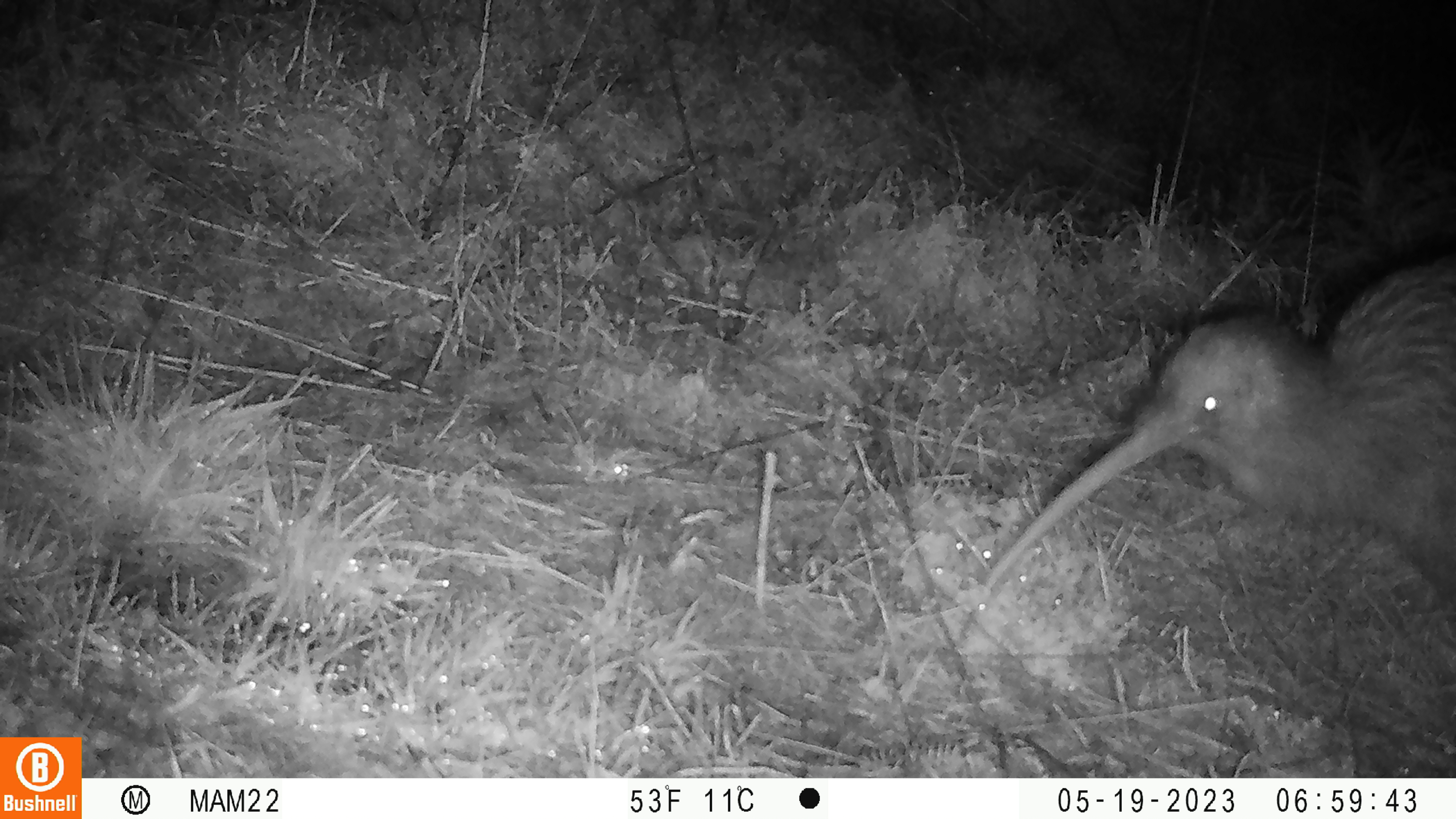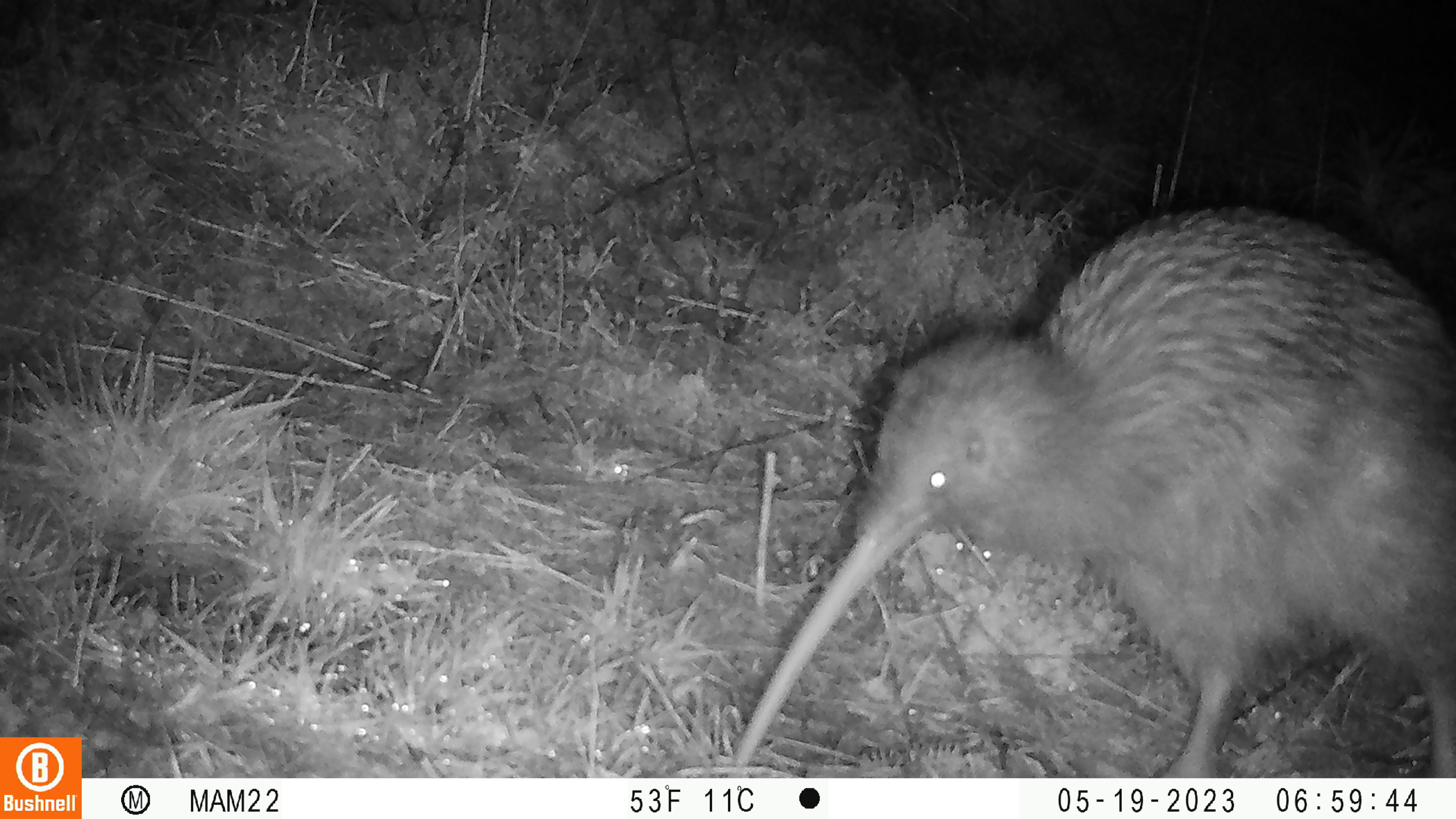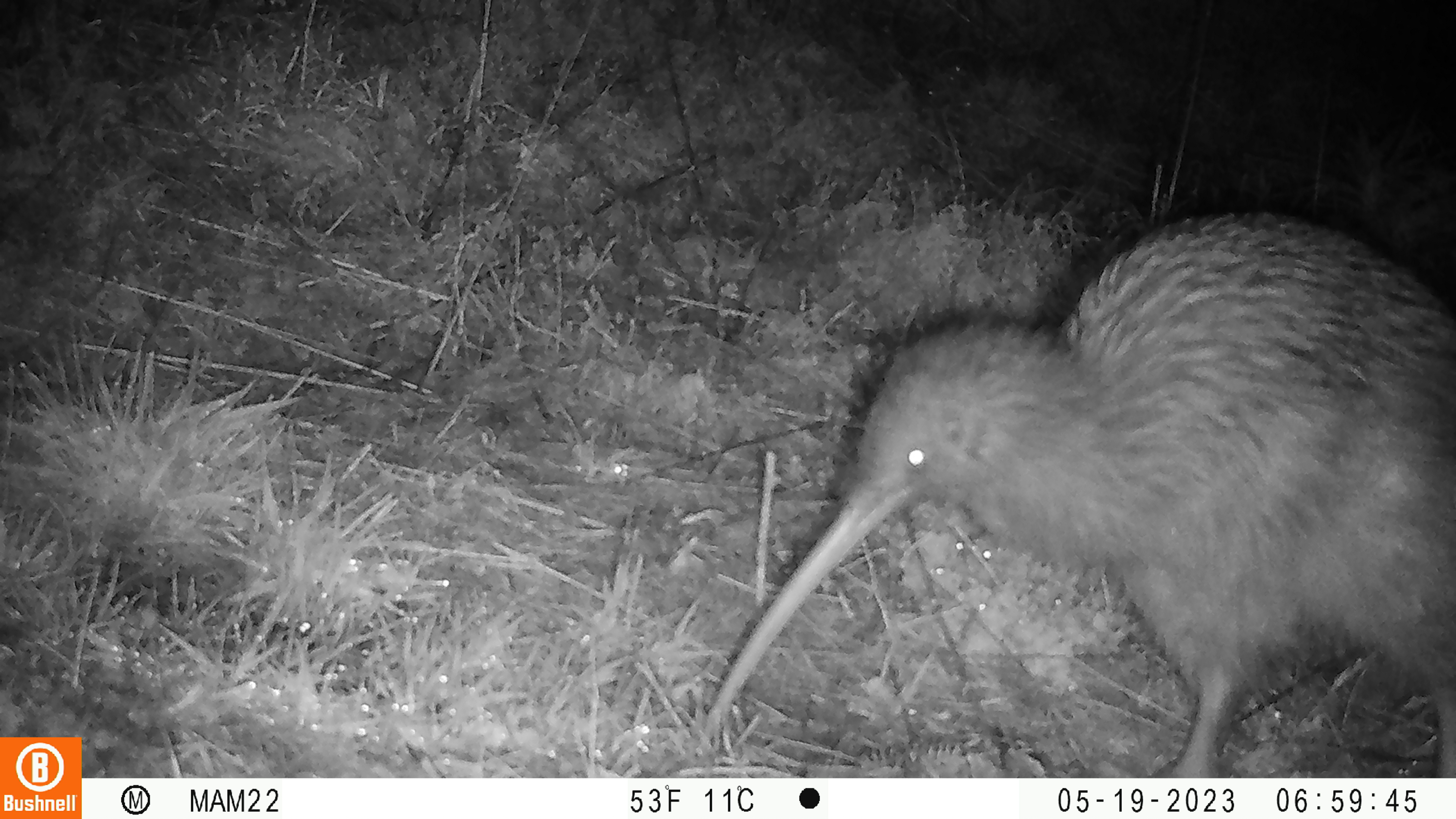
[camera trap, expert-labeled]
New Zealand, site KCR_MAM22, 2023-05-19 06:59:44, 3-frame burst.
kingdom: Animalia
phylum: Chordata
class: Aves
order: Apterygiformes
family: Apterygidae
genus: Apteryx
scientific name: Apteryx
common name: kiwi